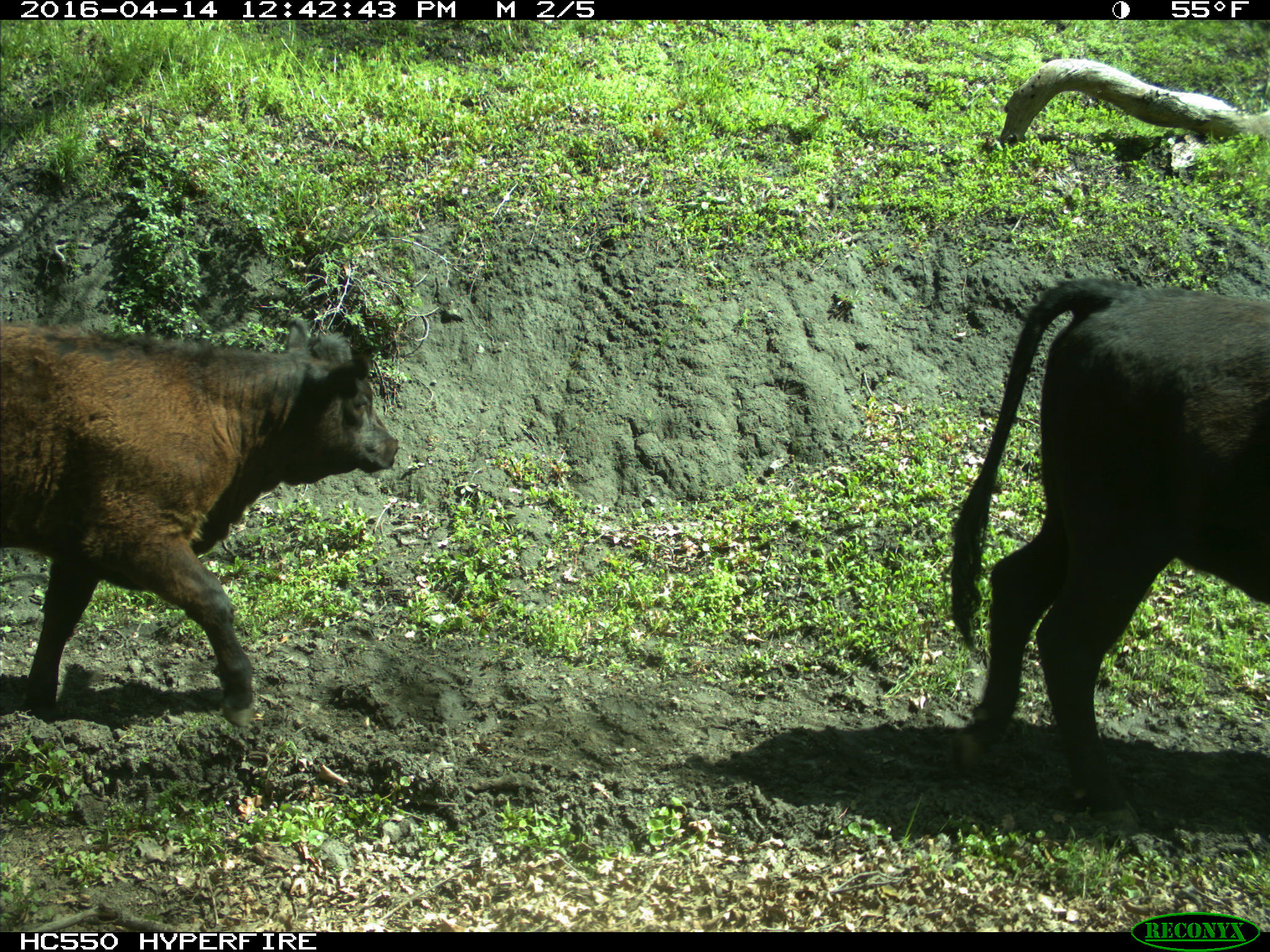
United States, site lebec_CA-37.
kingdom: Animalia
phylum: Chordata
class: Mammalia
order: Artiodactyla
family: Bovidae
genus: Bos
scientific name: Bos taurus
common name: domestic cow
Bos taurus (domestic cow).